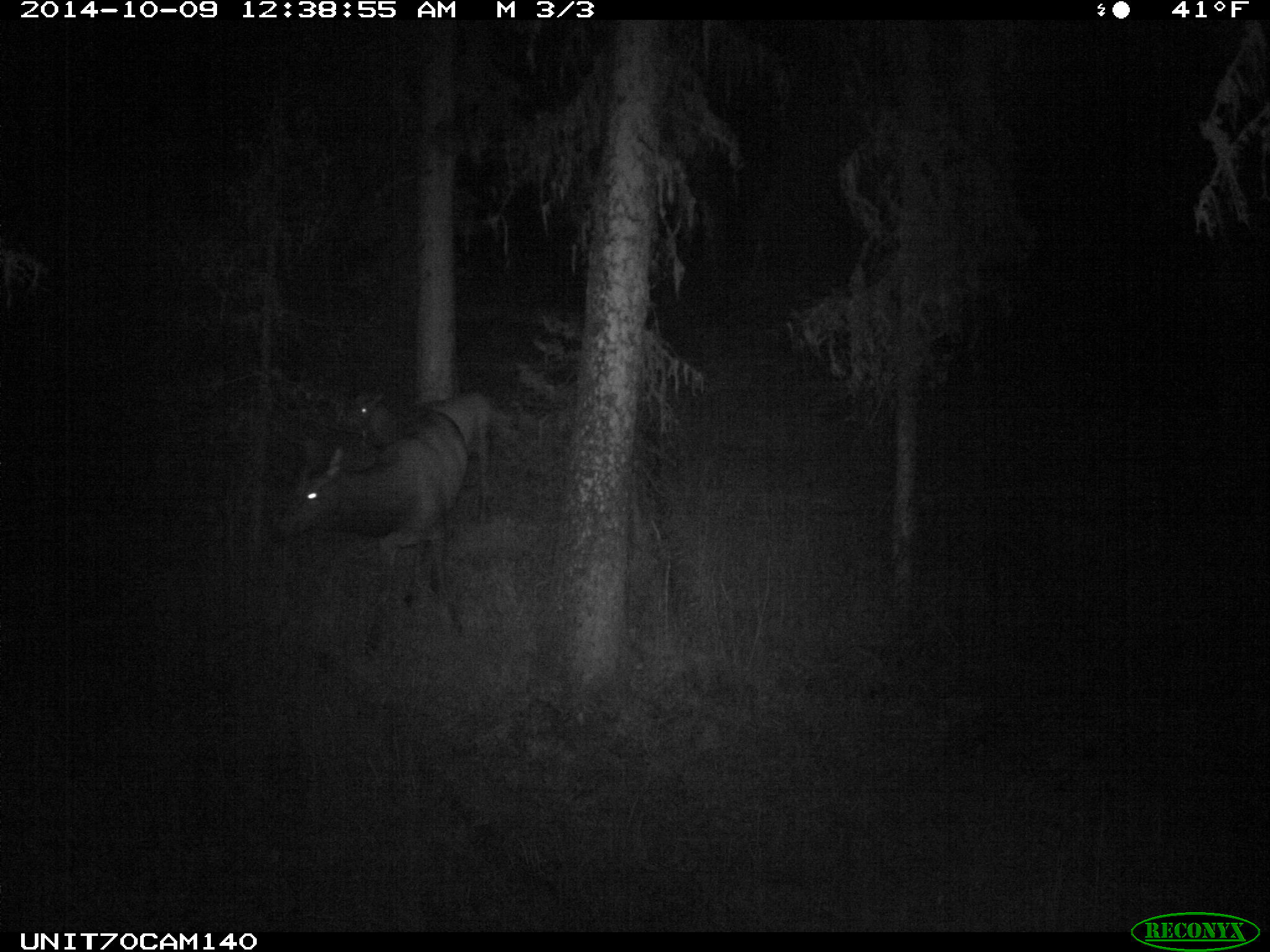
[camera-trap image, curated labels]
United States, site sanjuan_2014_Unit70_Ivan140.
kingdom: Animalia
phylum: Chordata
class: Mammalia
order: Artiodactyla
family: Cervidae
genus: Cervus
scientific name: Cervus elaphus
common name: red deer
Cervus elaphus (red deer).